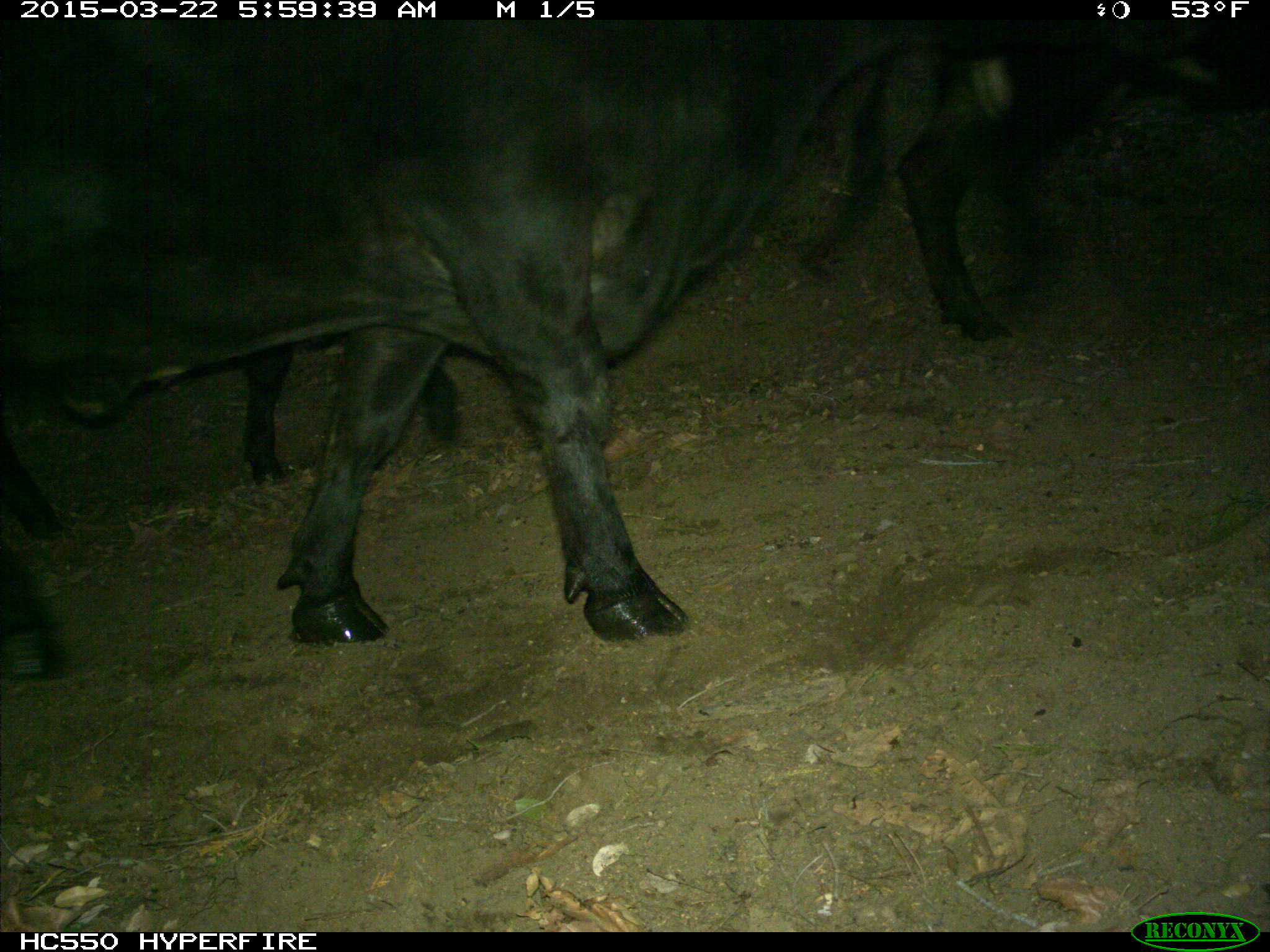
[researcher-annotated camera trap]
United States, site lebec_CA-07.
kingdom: Animalia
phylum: Chordata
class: Mammalia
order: Artiodactyla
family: Bovidae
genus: Bos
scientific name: Bos taurus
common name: domestic cow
Bos taurus (domestic cow).